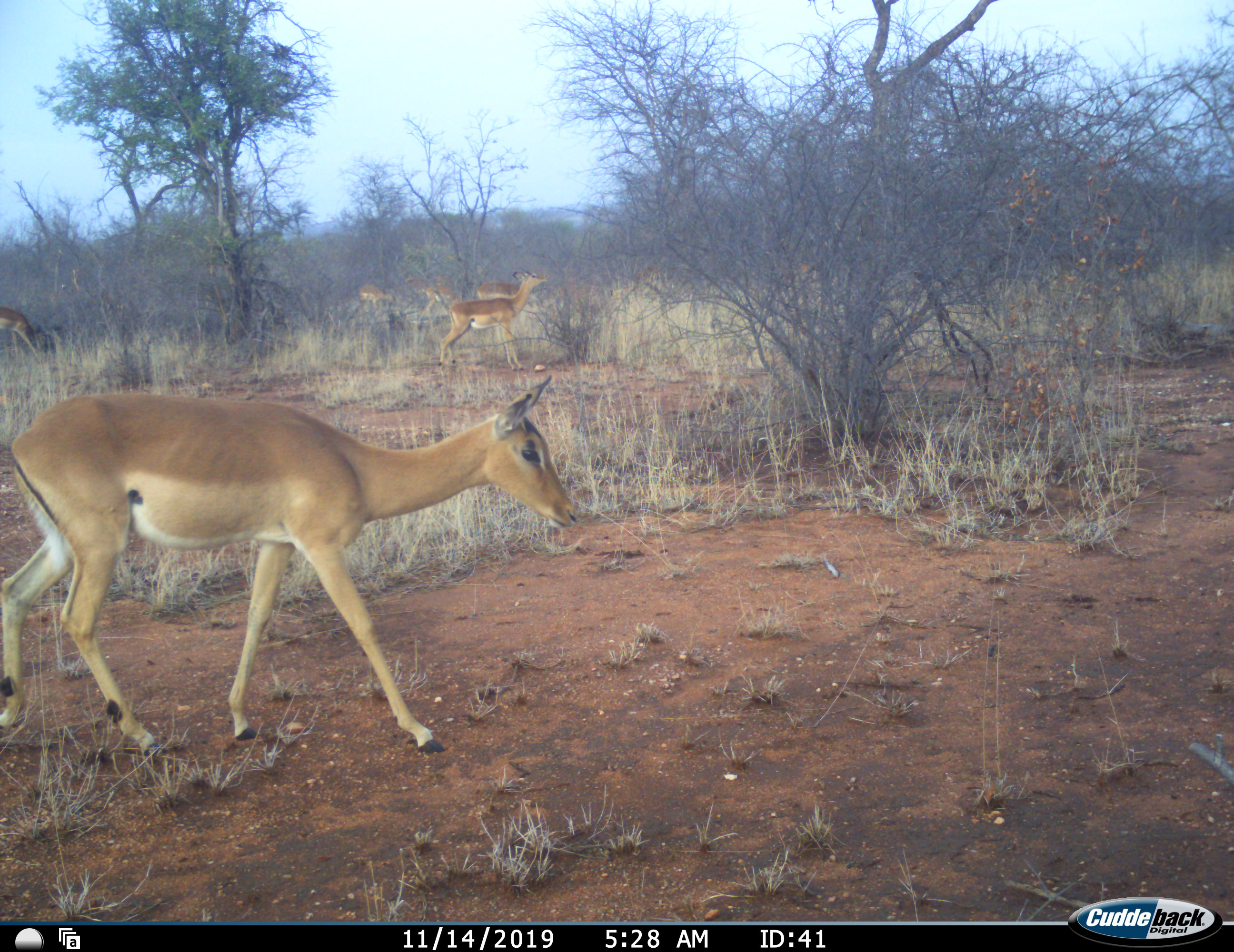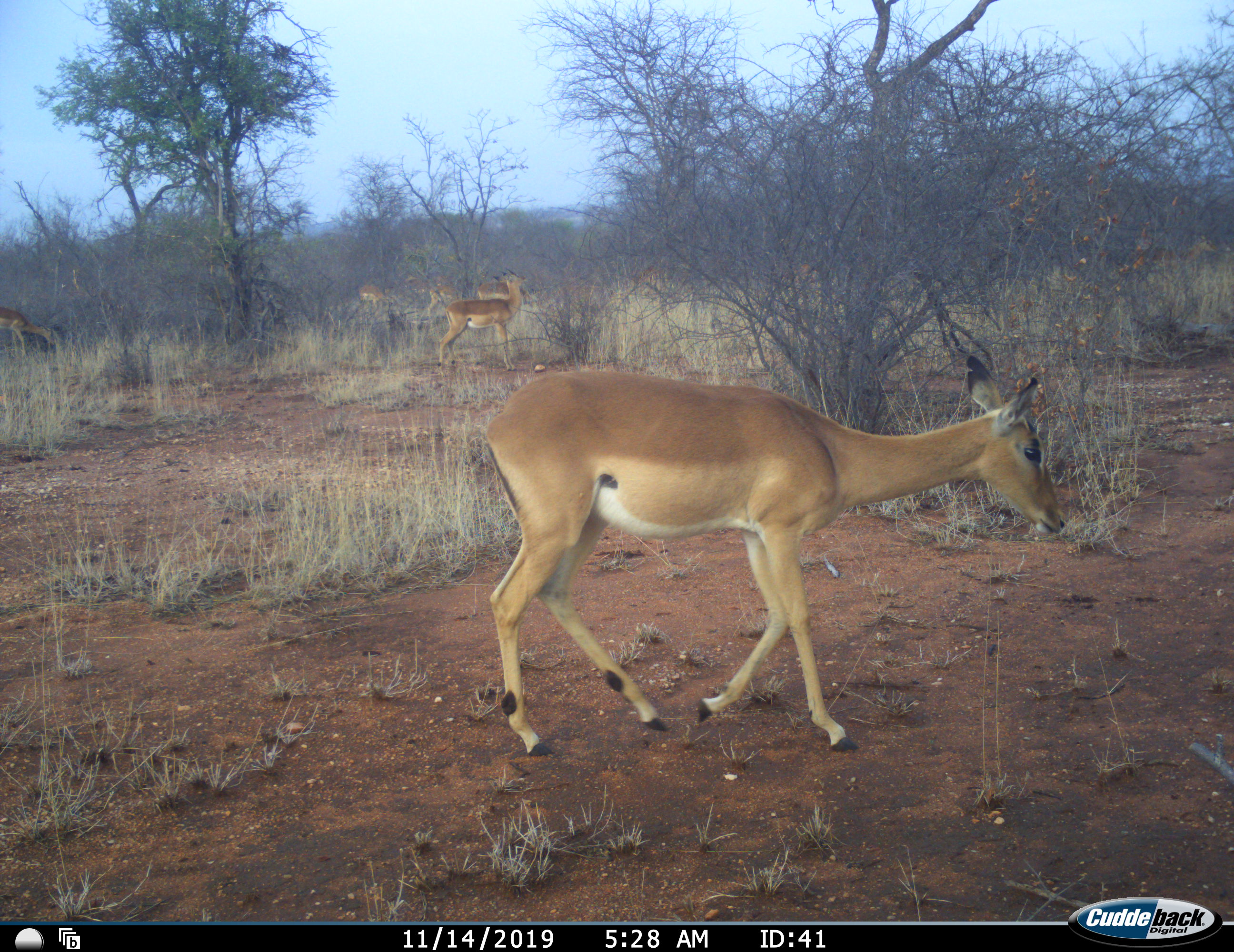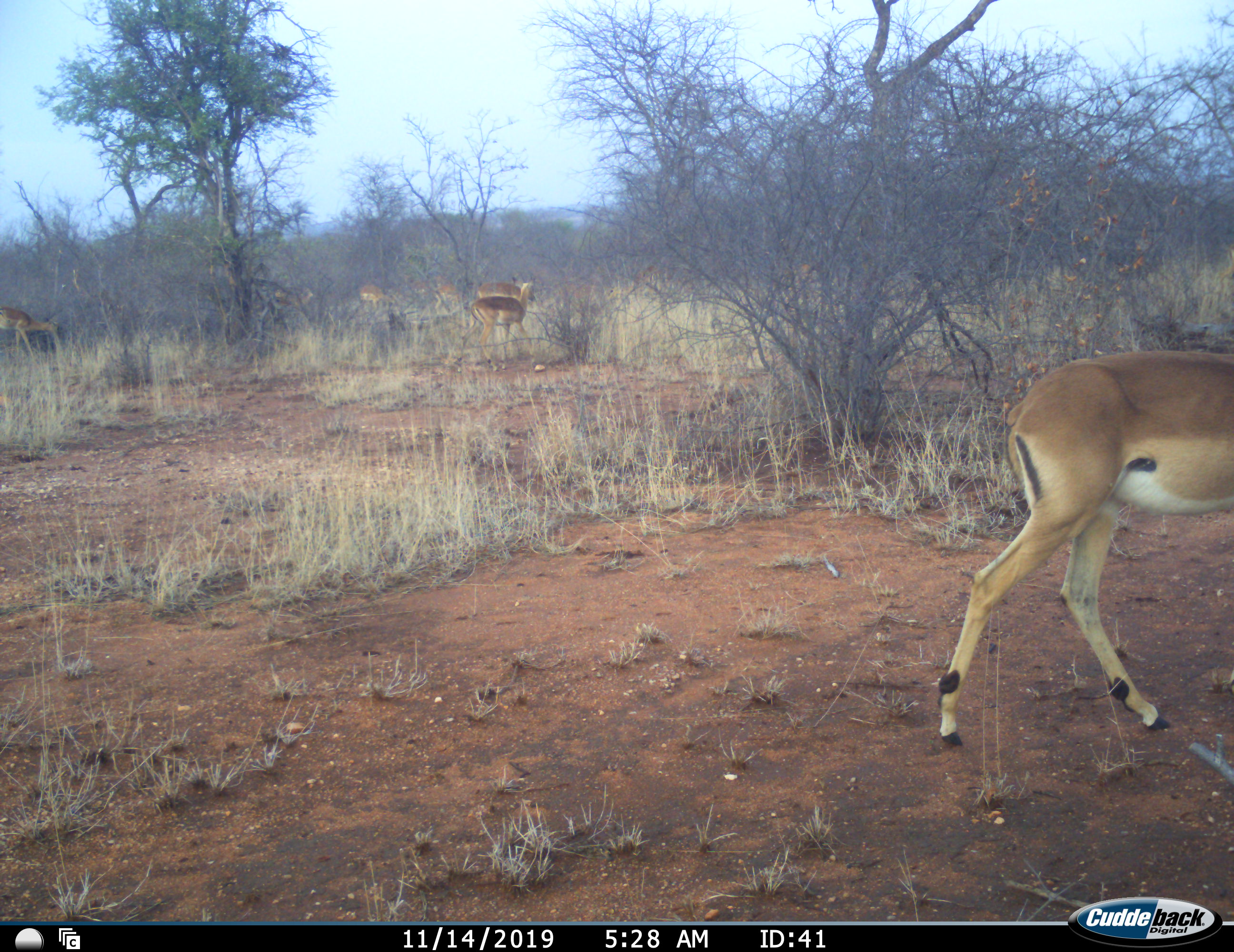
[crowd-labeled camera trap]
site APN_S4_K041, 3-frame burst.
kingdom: Animalia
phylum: Chordata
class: Mammalia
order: Artiodactyla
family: Bovidae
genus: Aepyceros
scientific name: Aepyceros melampus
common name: impala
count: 6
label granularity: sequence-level